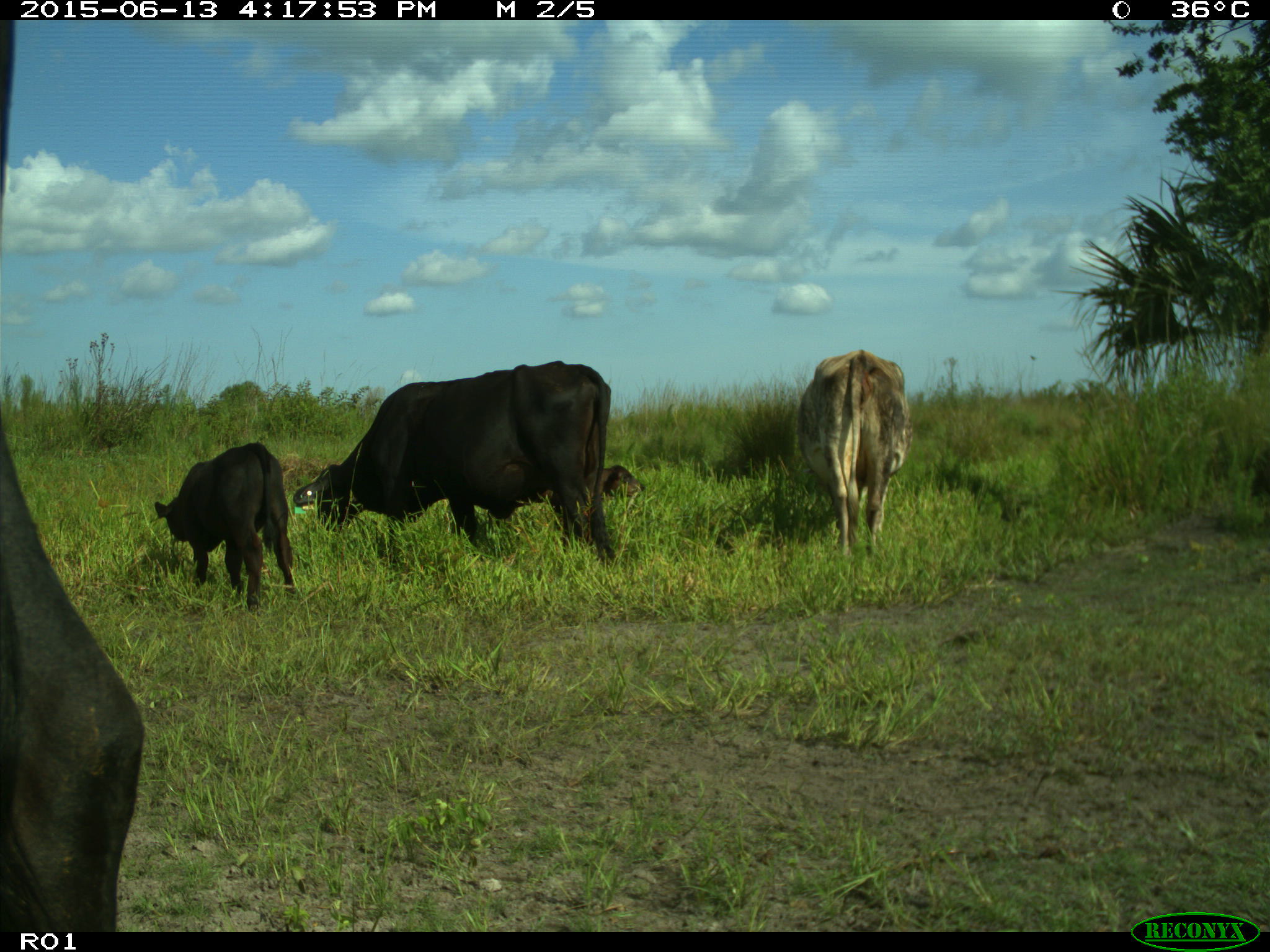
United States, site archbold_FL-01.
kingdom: Animalia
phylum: Chordata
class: Mammalia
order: Artiodactyla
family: Bovidae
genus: Bos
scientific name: Bos taurus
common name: domestic cow